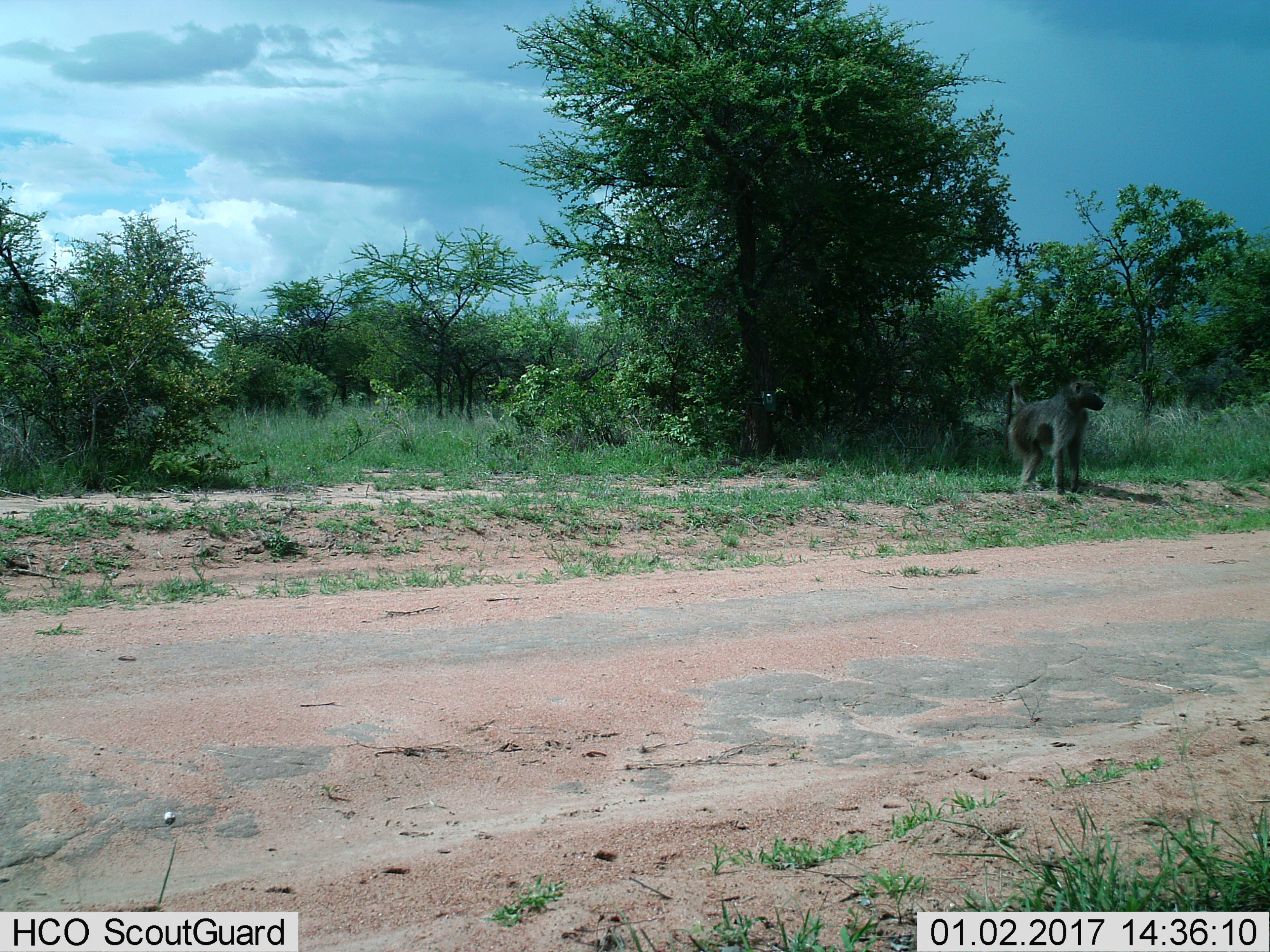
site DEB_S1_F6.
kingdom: Animalia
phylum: Chordata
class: Mammalia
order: Primates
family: Cercopithecidae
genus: Papio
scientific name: Papio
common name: baboon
Baboon (Papio), count 1. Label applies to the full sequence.